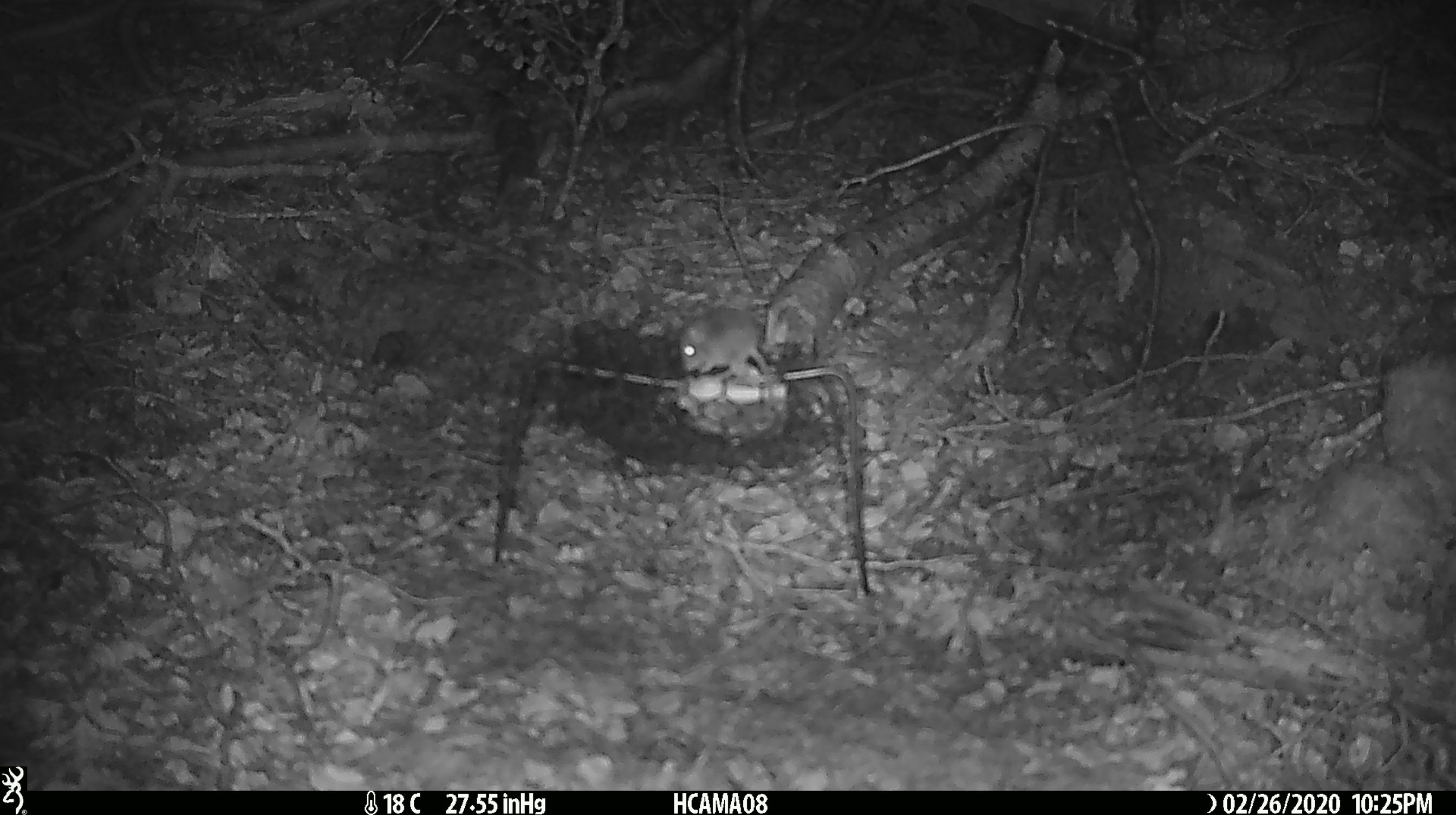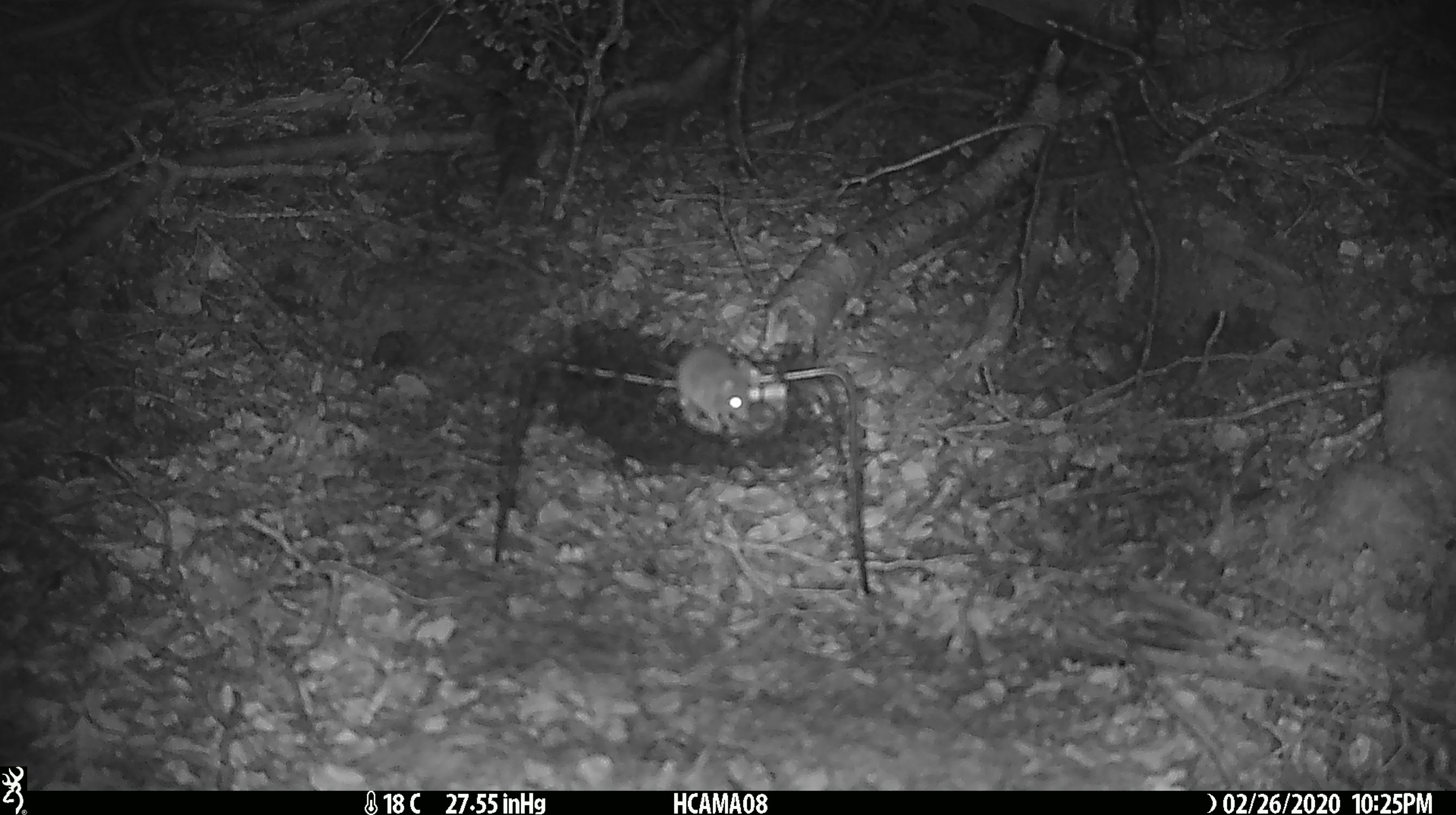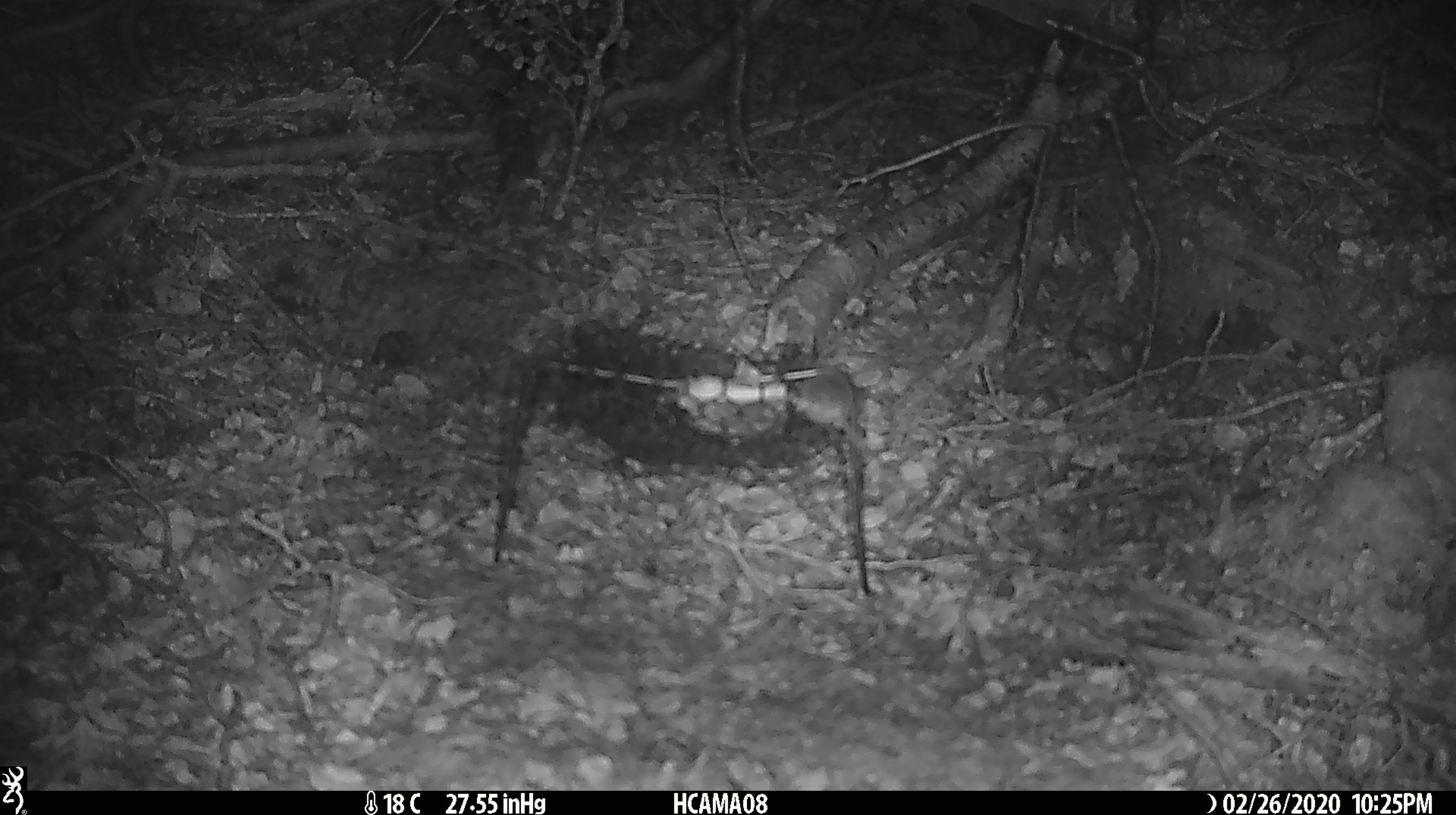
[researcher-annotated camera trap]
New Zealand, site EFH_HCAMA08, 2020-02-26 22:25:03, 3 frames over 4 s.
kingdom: Animalia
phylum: Chordata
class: Mammalia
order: Rodentia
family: Muridae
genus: Mus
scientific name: Mus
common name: mouse